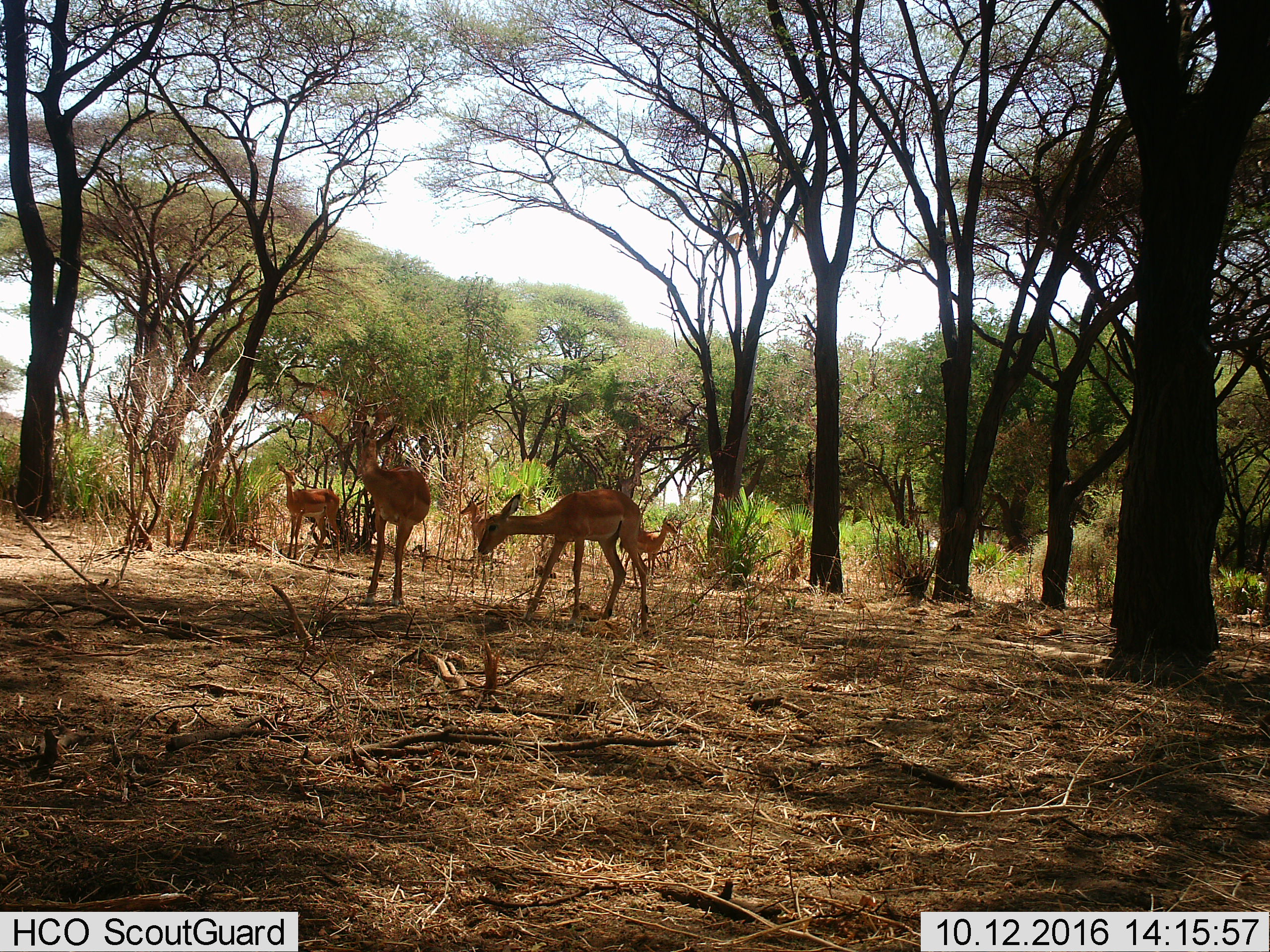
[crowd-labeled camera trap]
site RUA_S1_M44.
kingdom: Animalia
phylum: Chordata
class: Mammalia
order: Artiodactyla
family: Bovidae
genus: Aepyceros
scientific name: Aepyceros melampus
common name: impala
Impala (Aepyceros melampus), count 5. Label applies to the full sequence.